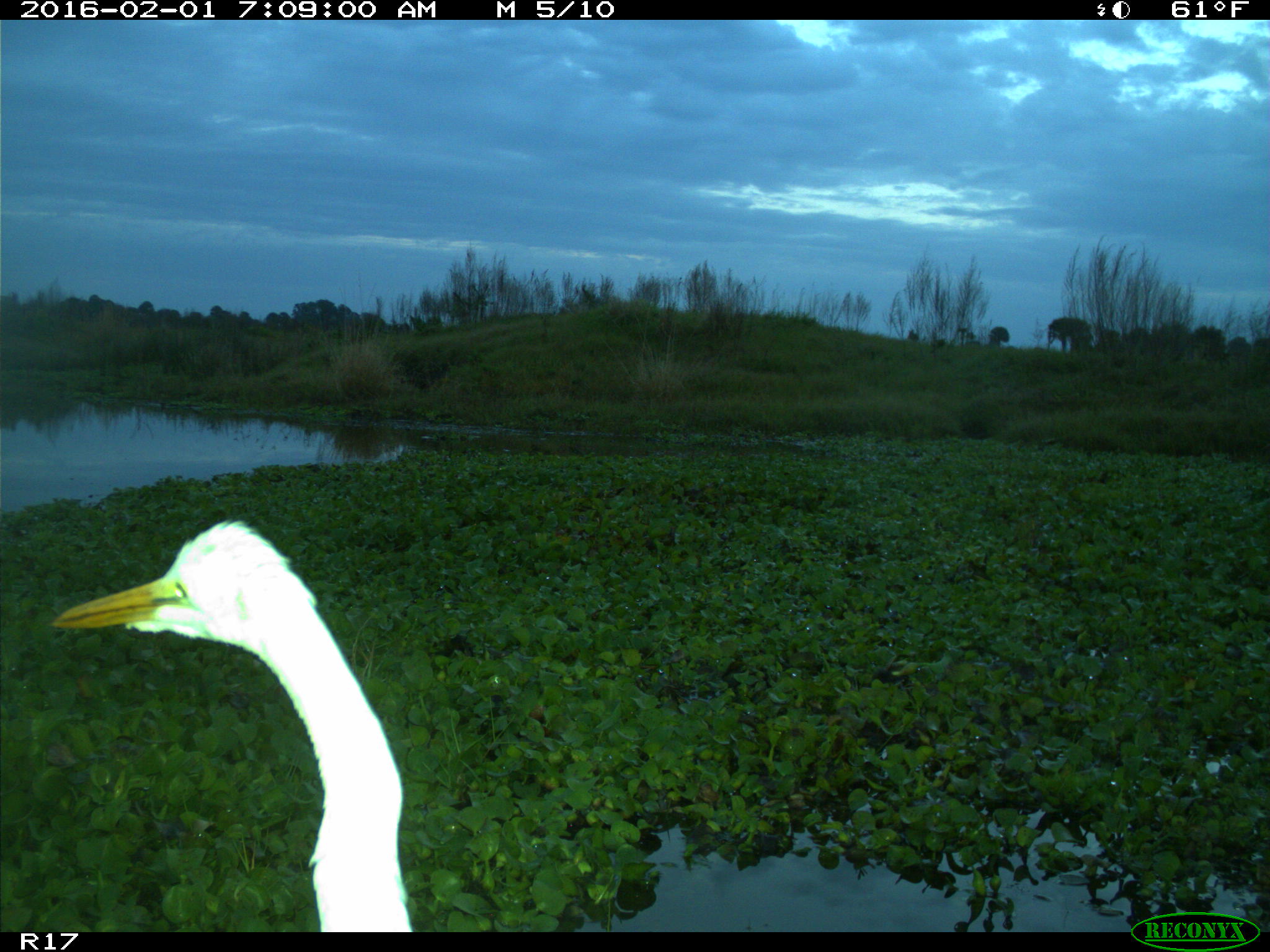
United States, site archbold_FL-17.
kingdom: Animalia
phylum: Chordata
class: Aves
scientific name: Aves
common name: birds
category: unidentified bird